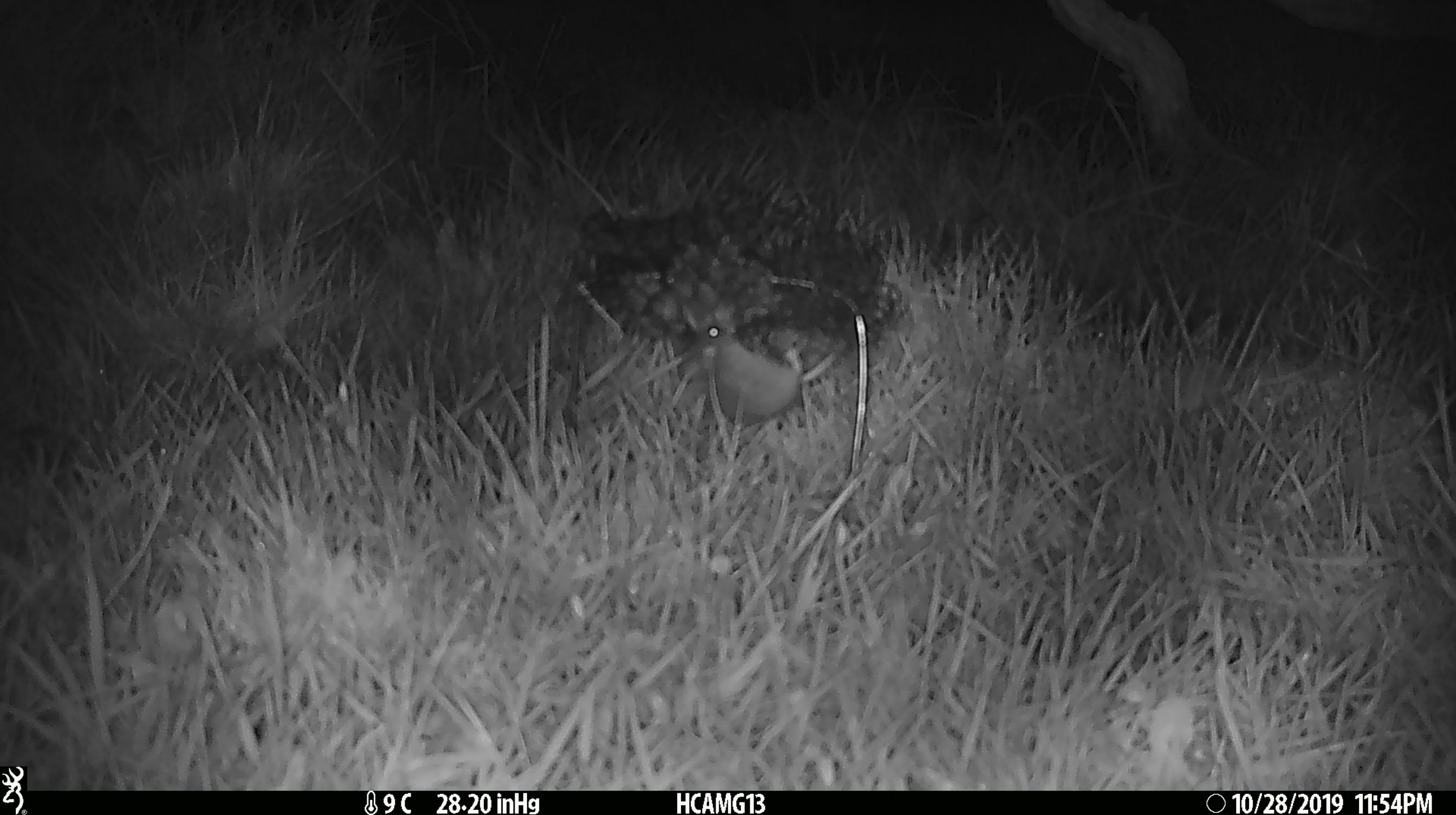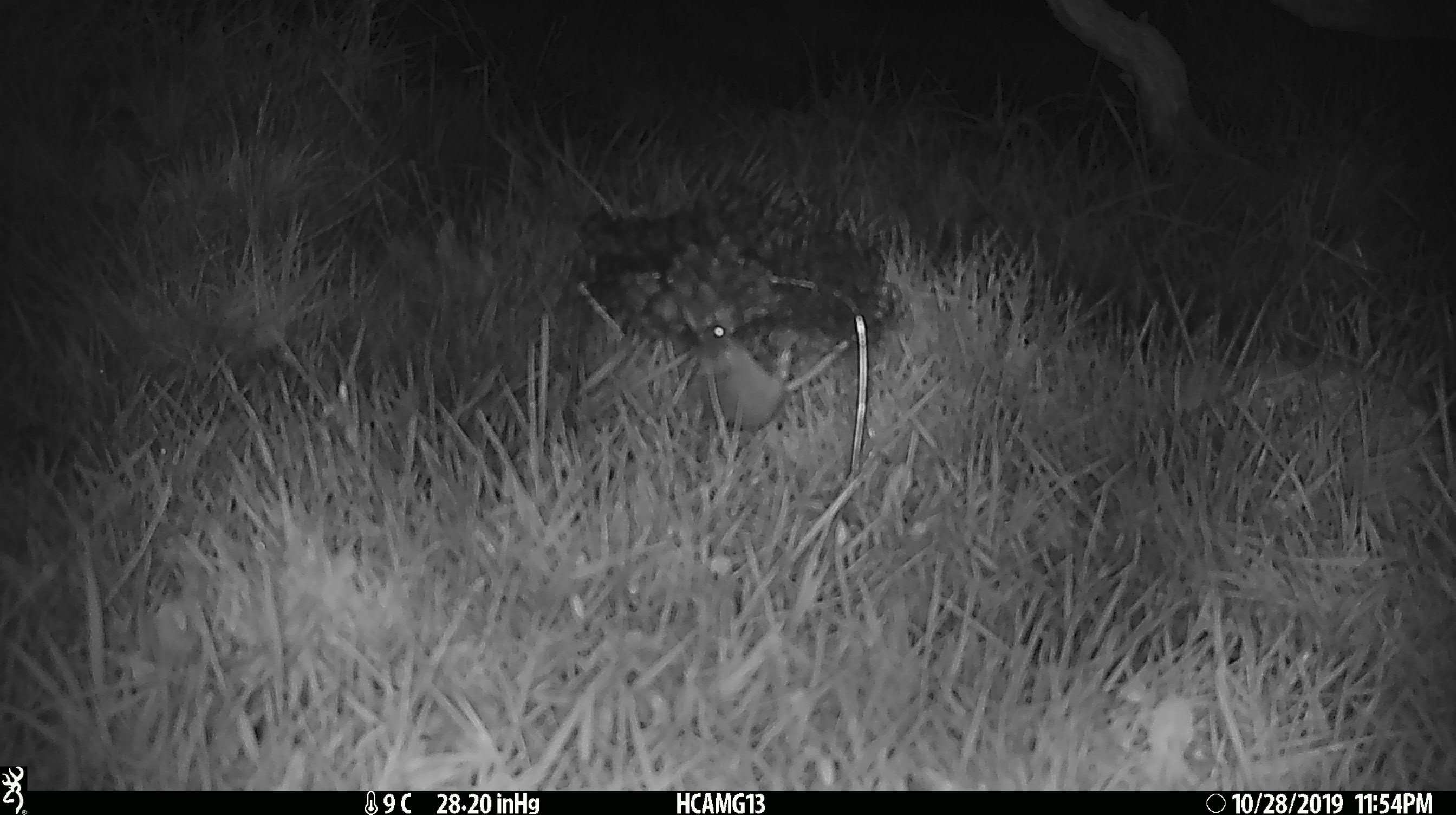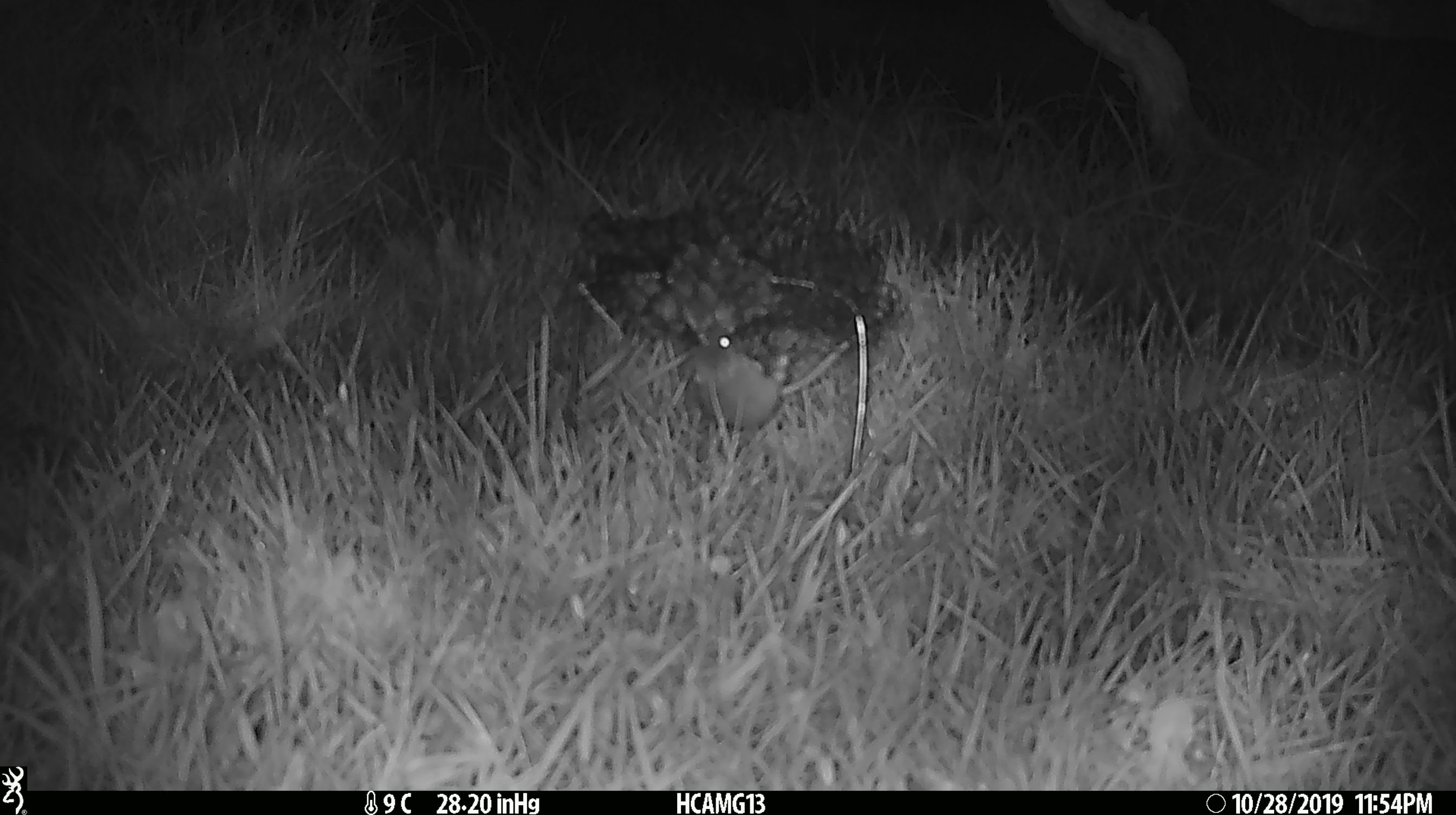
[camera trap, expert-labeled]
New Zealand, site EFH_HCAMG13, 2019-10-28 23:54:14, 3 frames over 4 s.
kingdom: Animalia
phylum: Chordata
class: Mammalia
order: Rodentia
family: Muridae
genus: Mus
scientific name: Mus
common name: mouse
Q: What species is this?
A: Mouse (Mus).